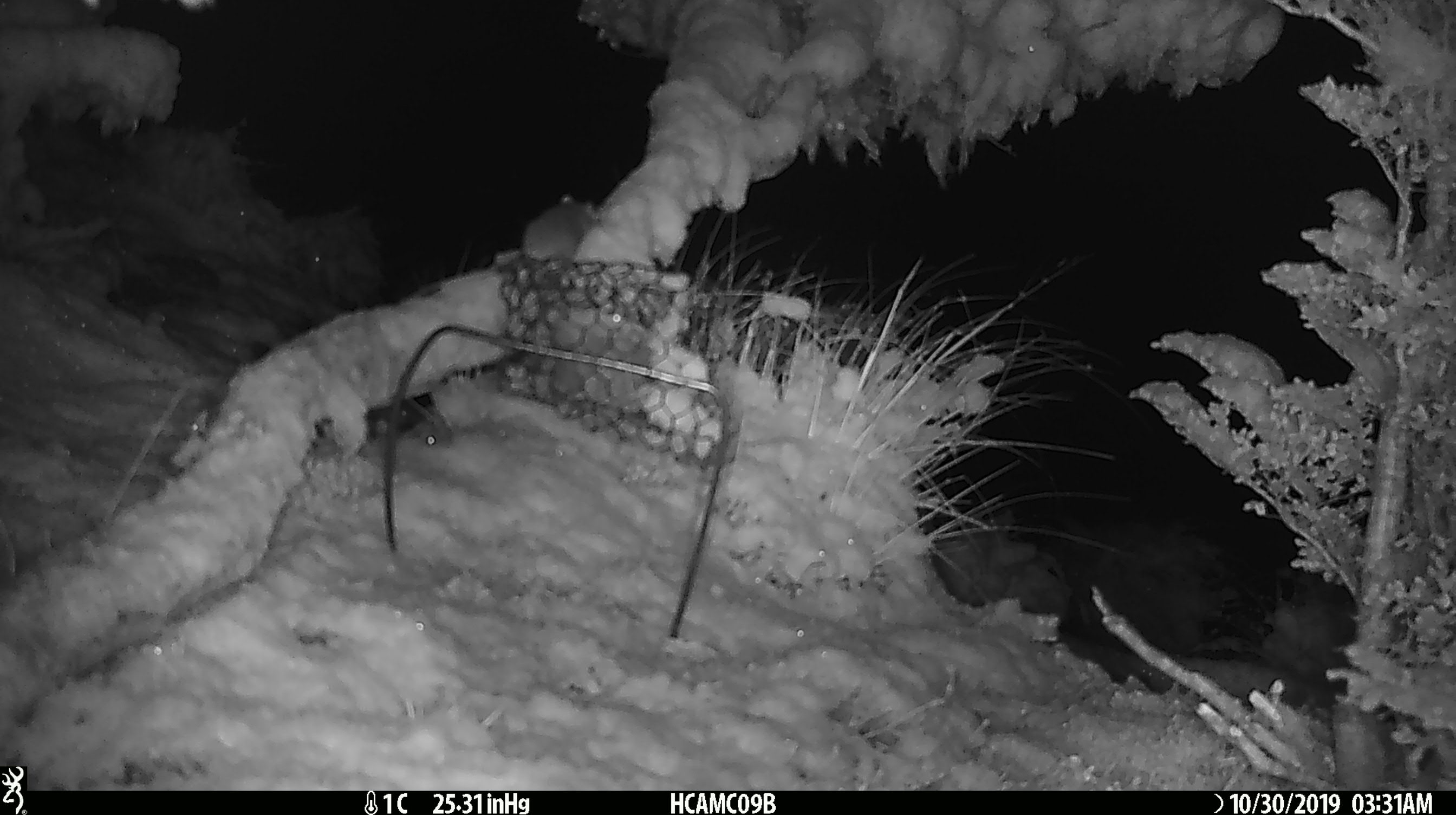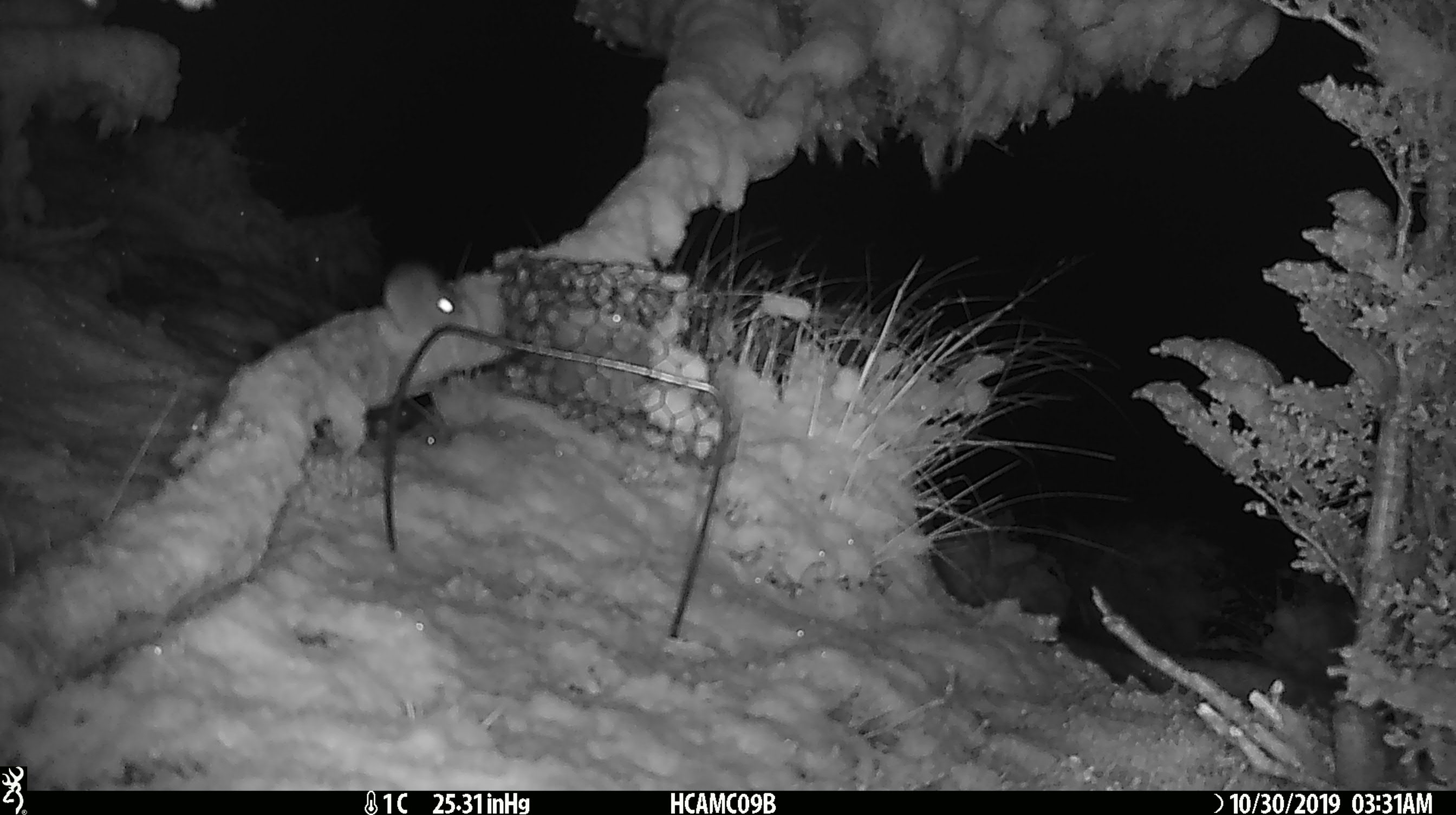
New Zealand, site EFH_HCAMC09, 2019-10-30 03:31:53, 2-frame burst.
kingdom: Animalia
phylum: Chordata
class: Mammalia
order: Rodentia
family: Muridae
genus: Mus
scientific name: Mus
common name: mouse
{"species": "mouse (Mus)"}